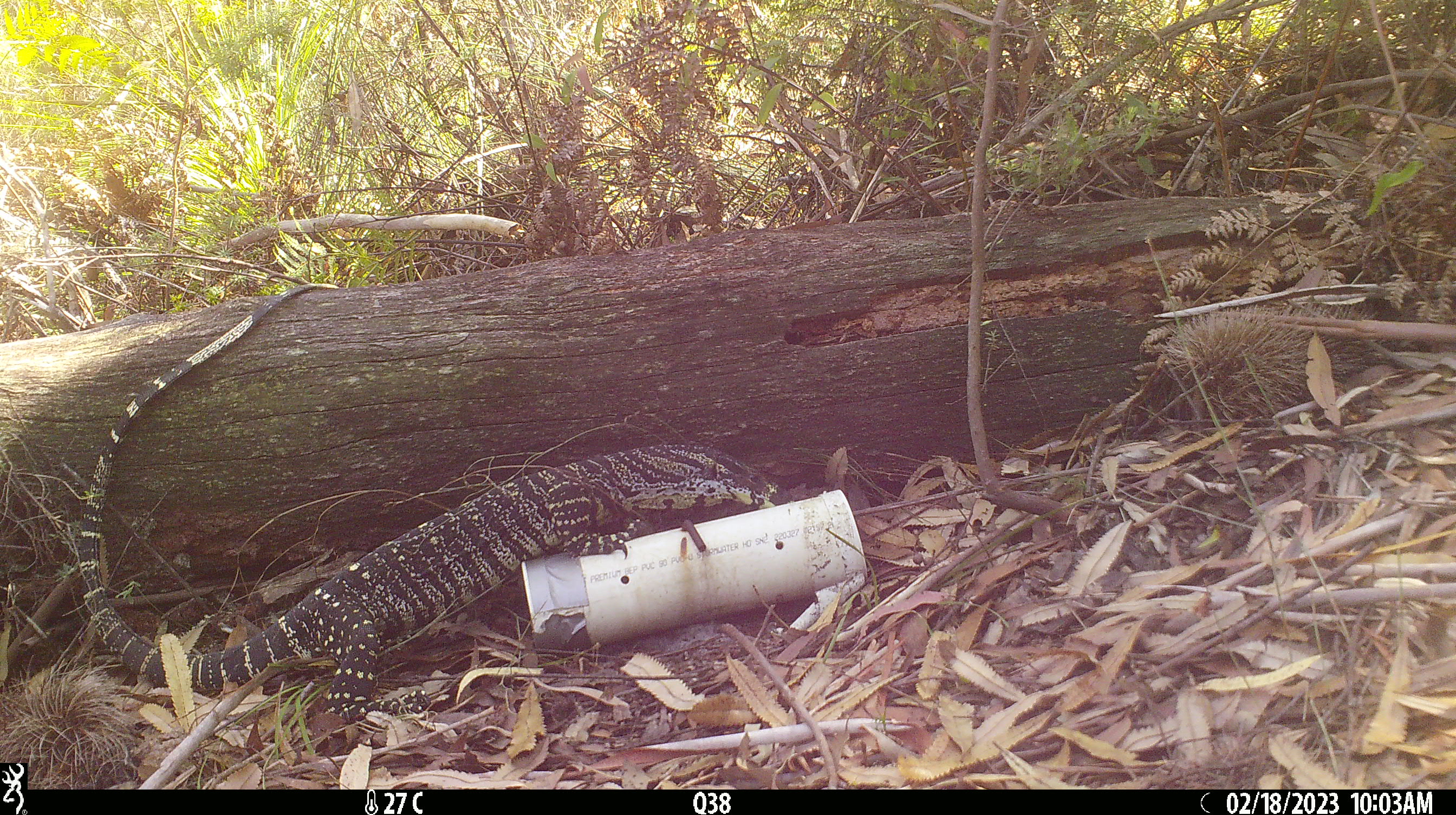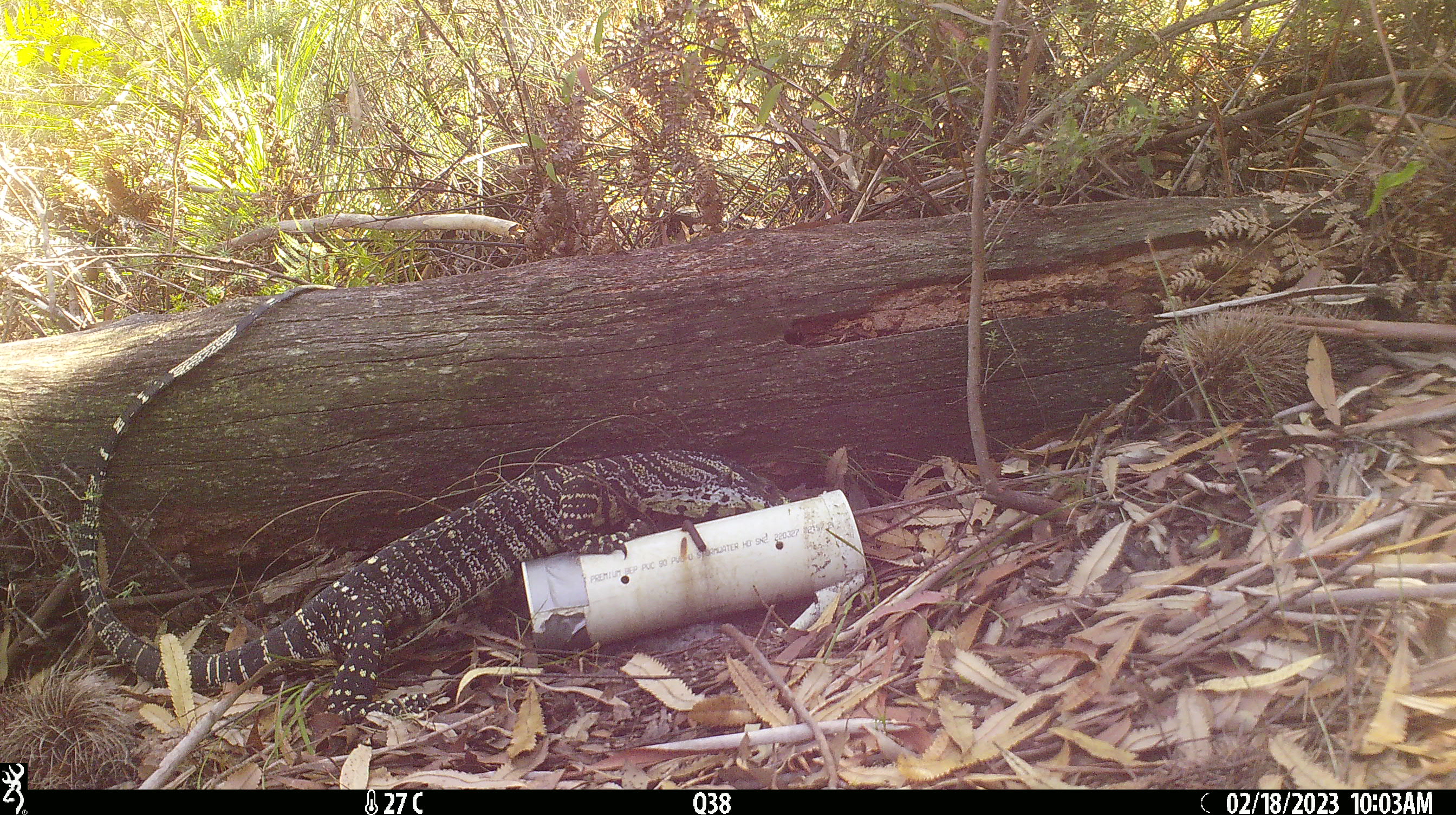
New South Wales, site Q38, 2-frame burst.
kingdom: Animalia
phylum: Chordata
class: Reptilia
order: Squamata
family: Varanidae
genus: Varanus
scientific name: Varanus varius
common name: lace monitor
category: goanna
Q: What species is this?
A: Goanna (lace monitor) (Varanus varius).